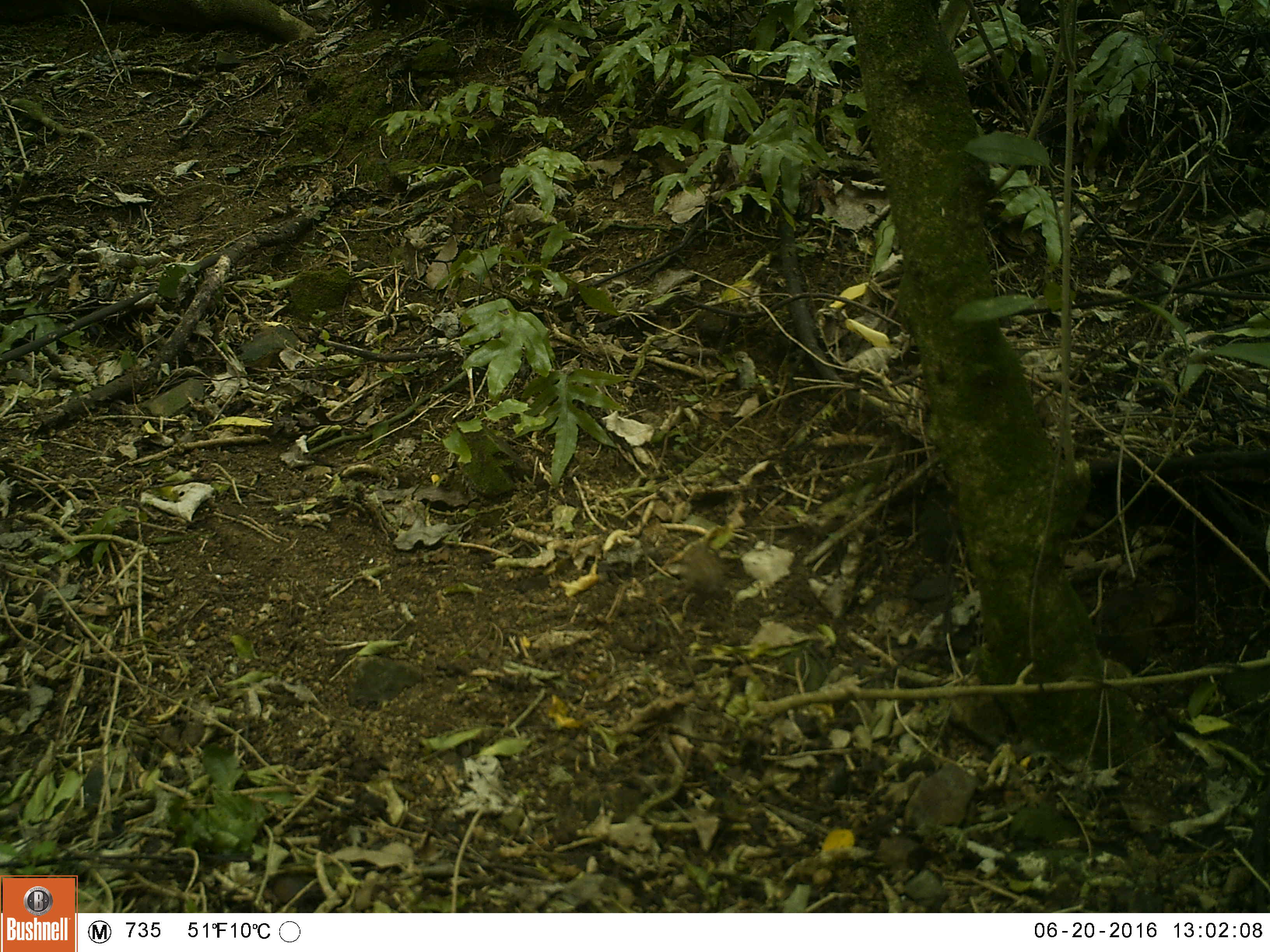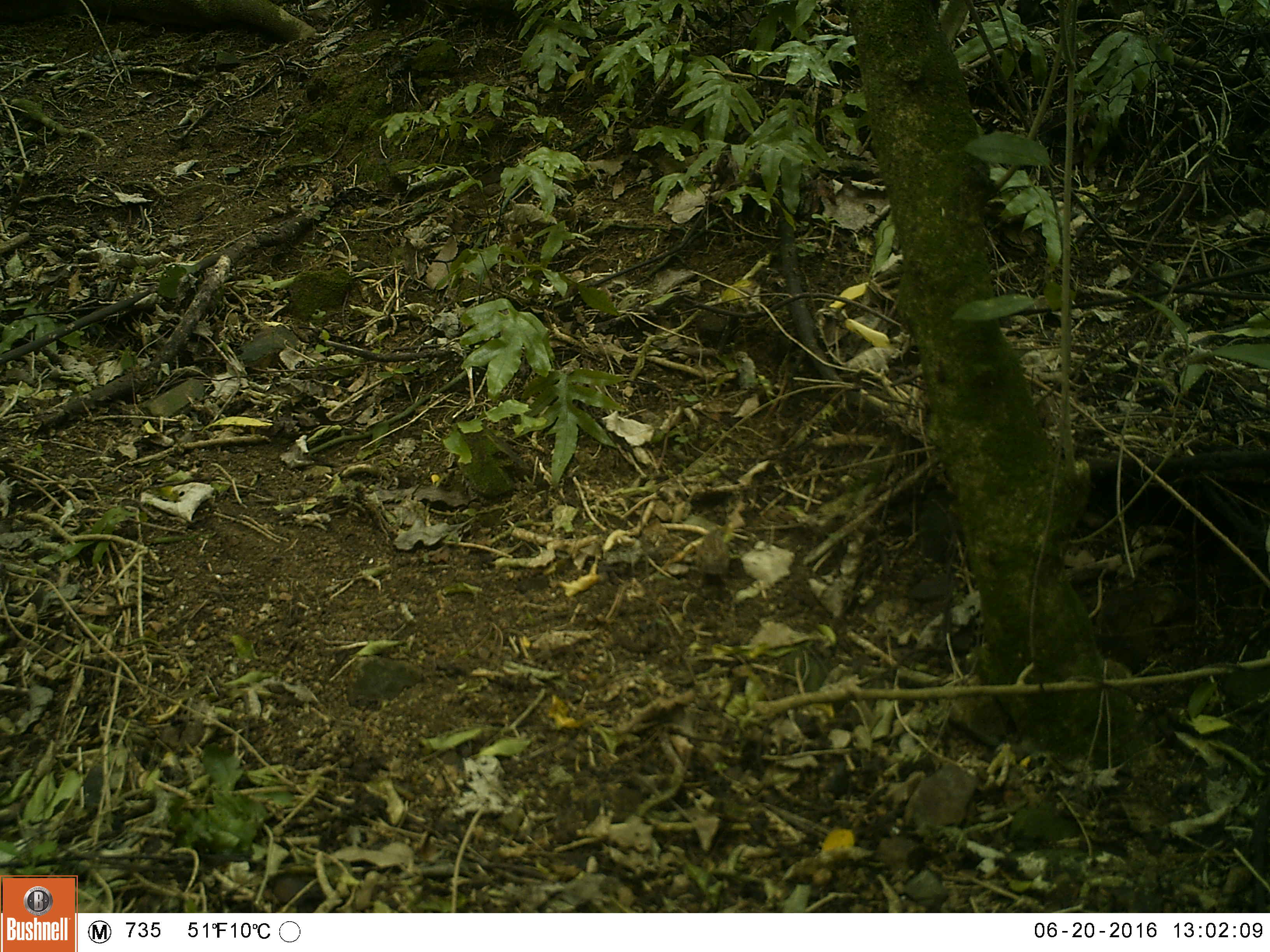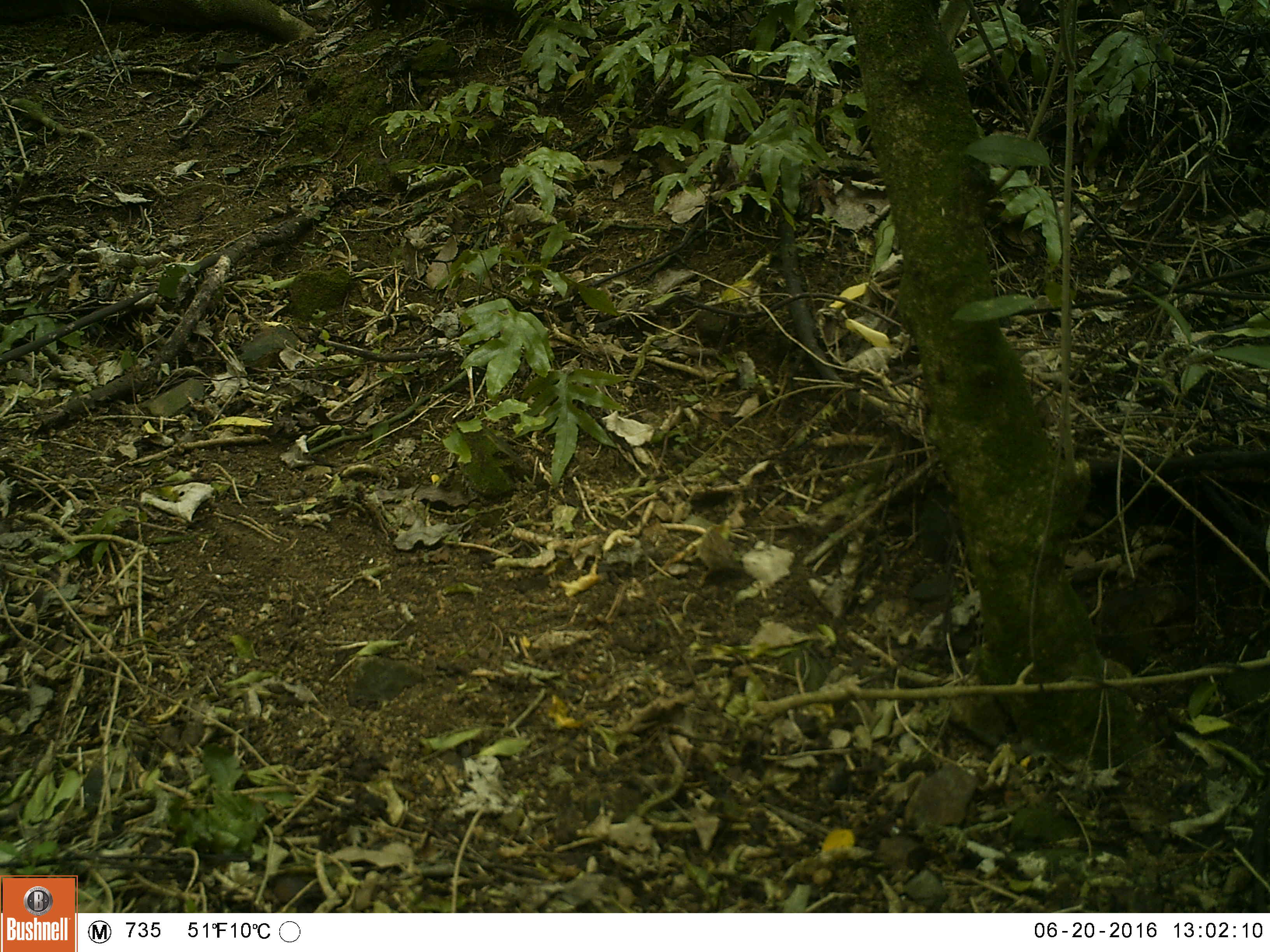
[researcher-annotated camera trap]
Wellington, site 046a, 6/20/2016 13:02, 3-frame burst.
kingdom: Animalia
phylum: Chordata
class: Aves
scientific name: Aves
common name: bird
Bird (Aves).